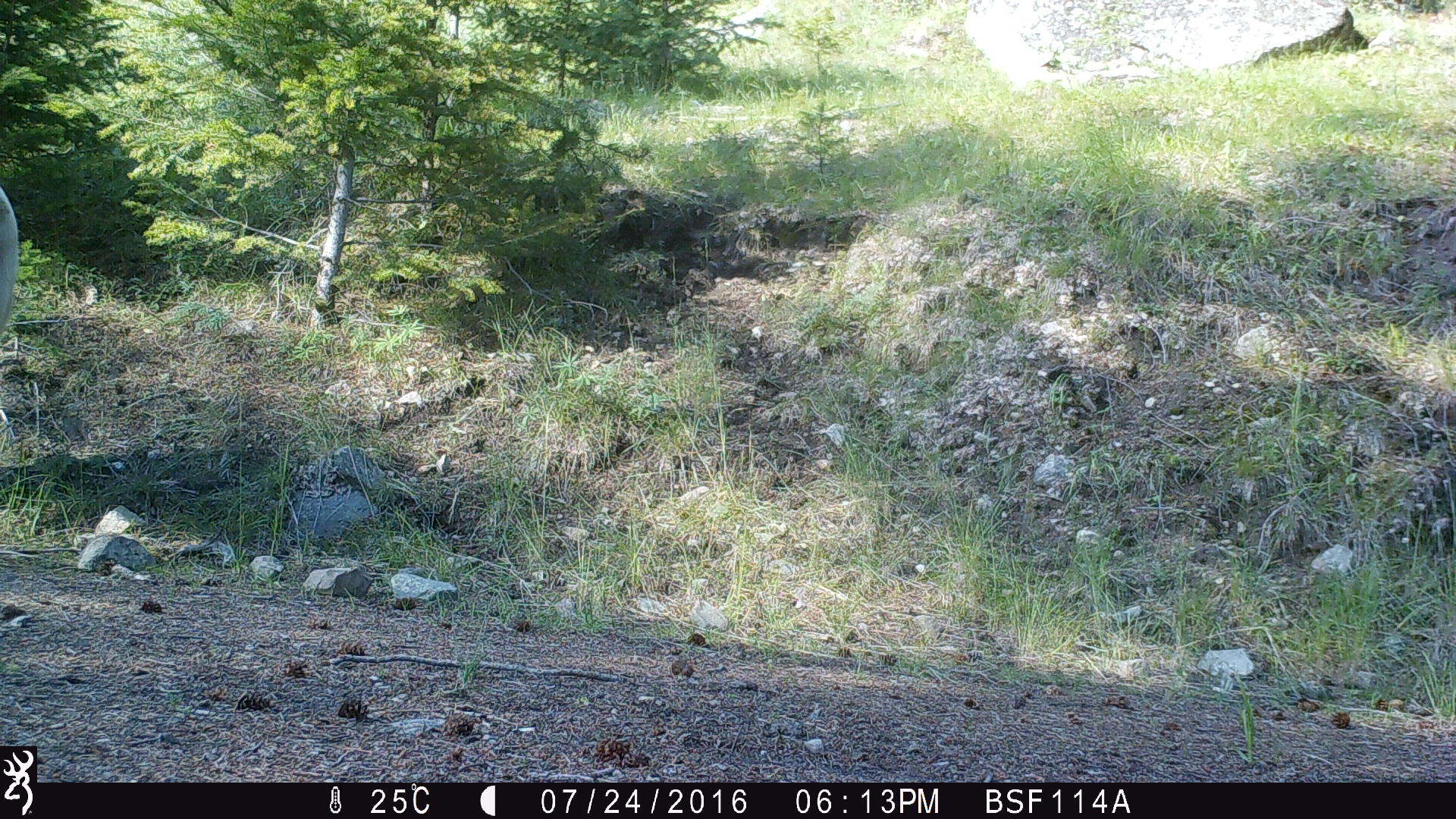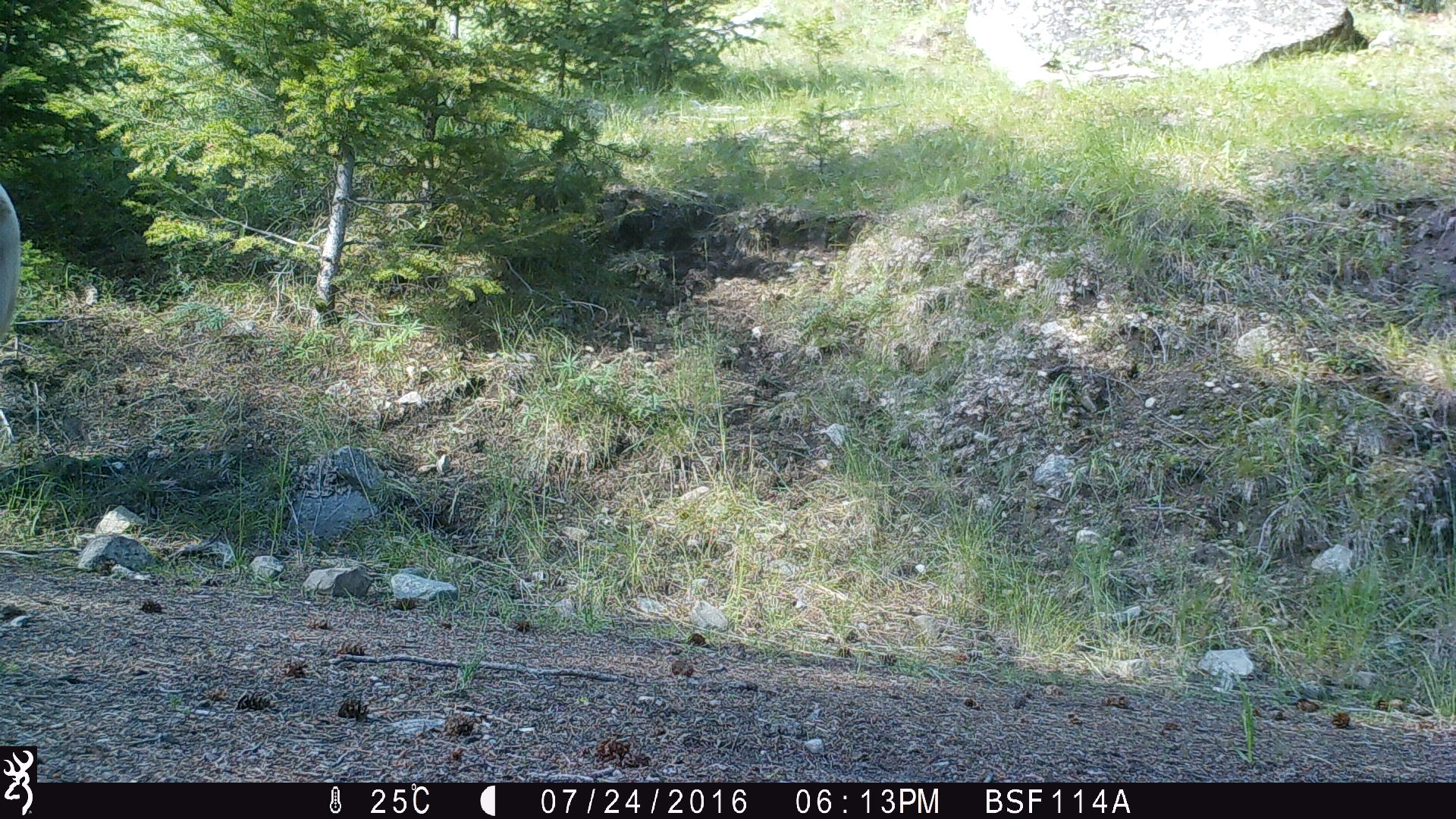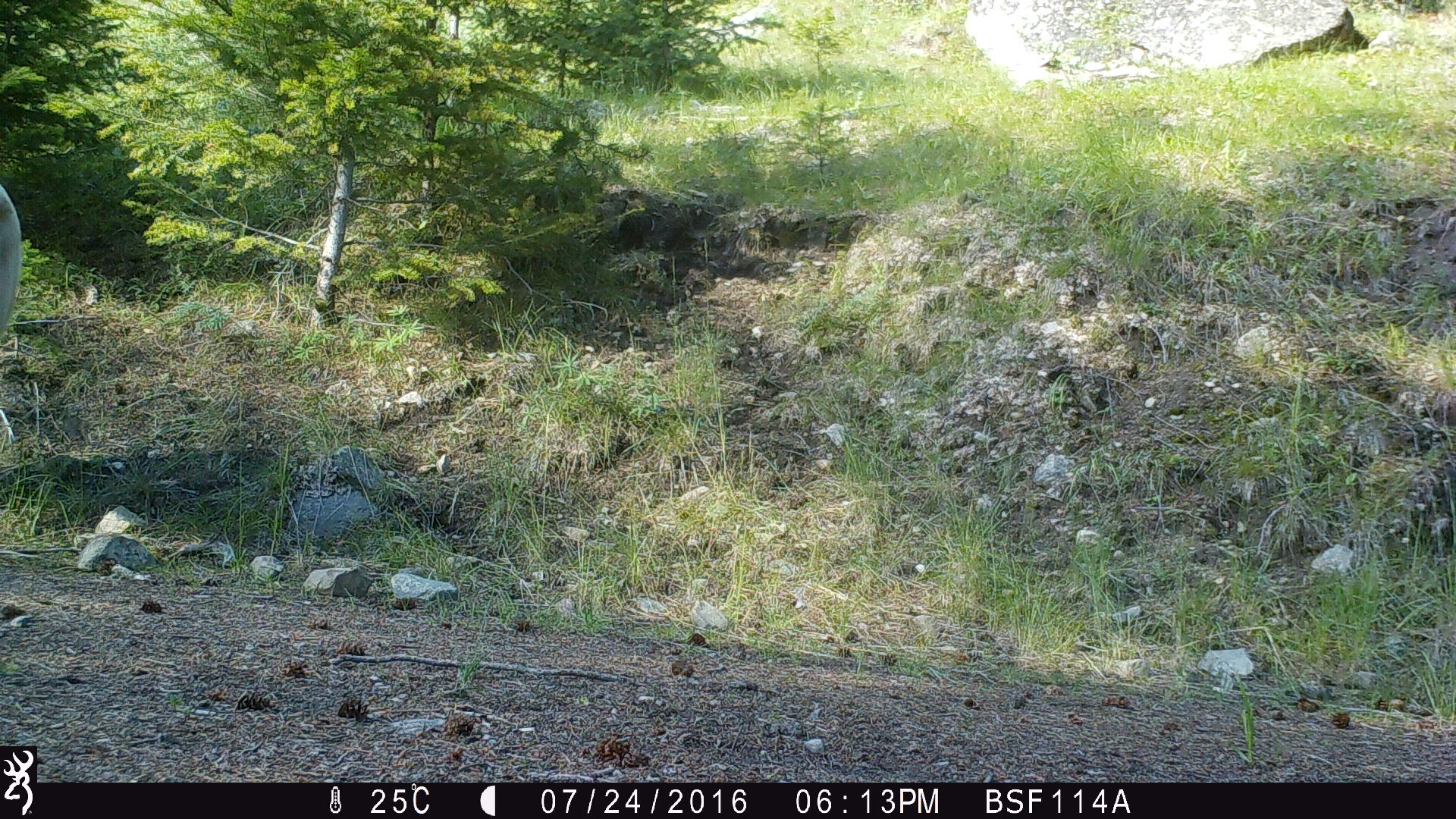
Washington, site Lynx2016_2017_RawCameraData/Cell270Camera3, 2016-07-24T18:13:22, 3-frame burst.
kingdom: Animalia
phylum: Chordata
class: Mammalia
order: Artiodactyla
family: Bovidae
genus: Bos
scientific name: Bos taurus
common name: domestic cattle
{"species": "domestic cattle (Bos taurus)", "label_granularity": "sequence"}